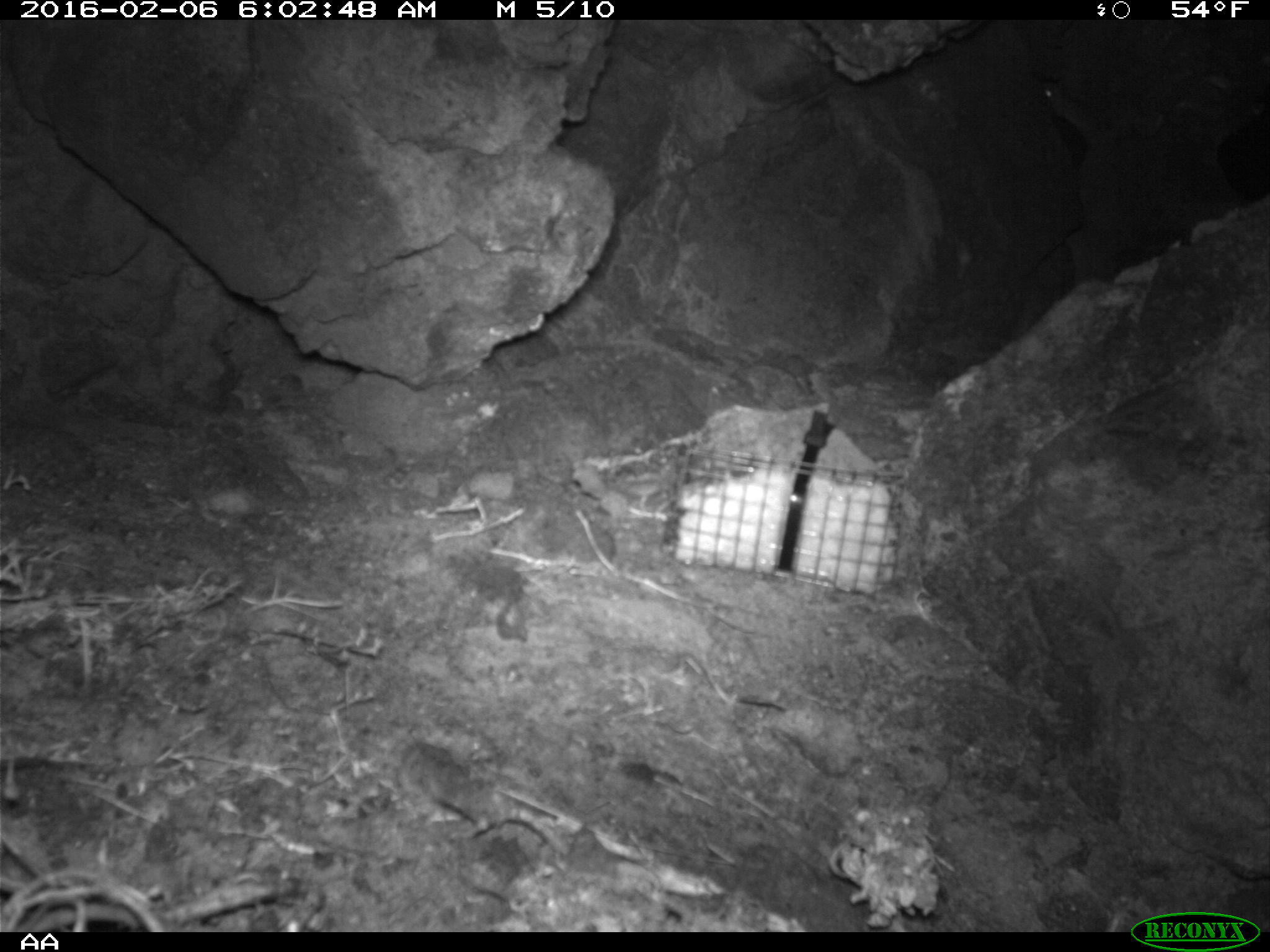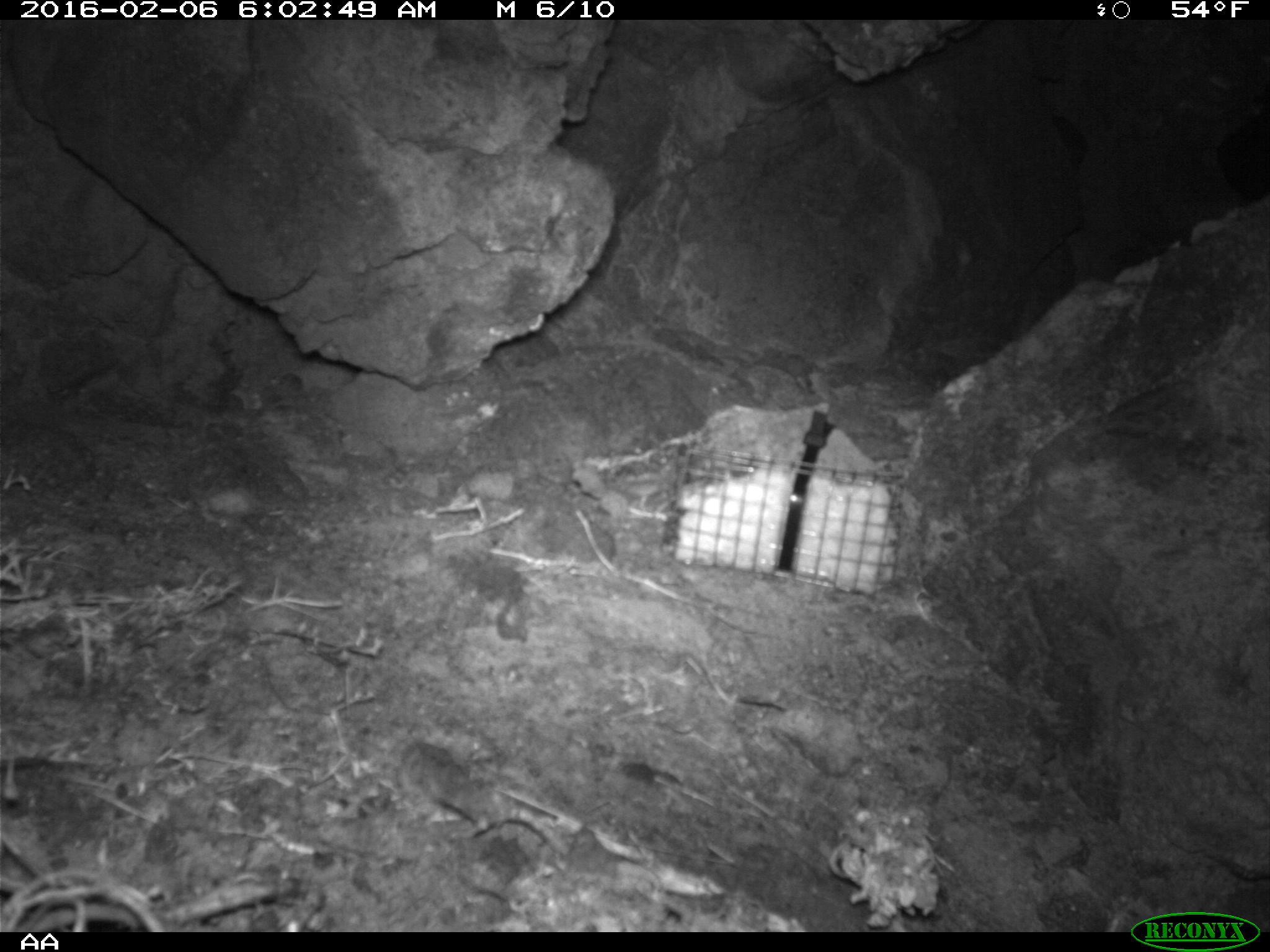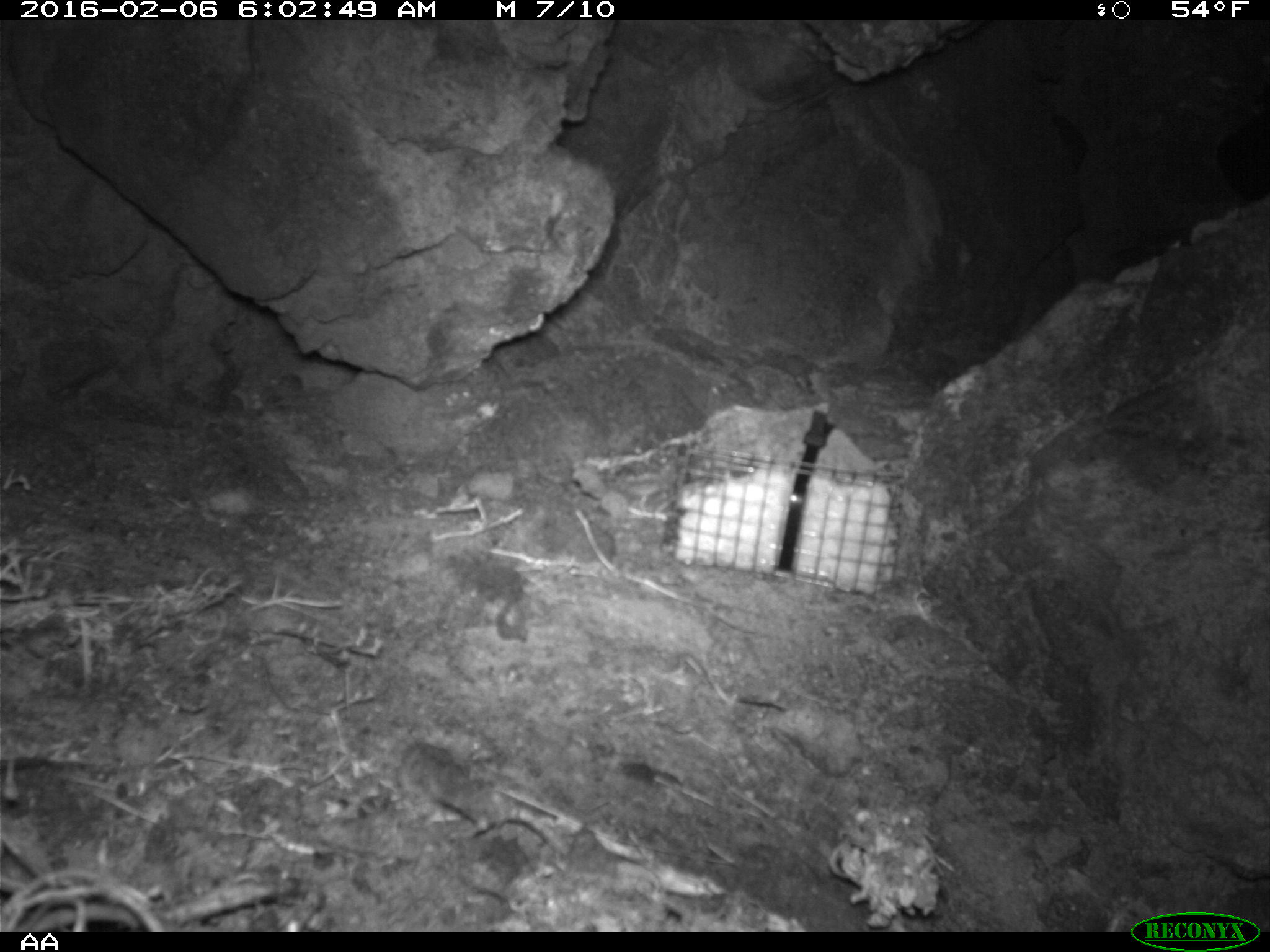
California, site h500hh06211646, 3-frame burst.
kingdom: Animalia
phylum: Chordata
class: Mammalia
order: Rodentia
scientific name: Rodentia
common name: rodent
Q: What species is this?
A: Rodent (Rodentia).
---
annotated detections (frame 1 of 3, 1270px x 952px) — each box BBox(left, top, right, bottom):
rodent: BBox(1040, 81, 1082, 131)